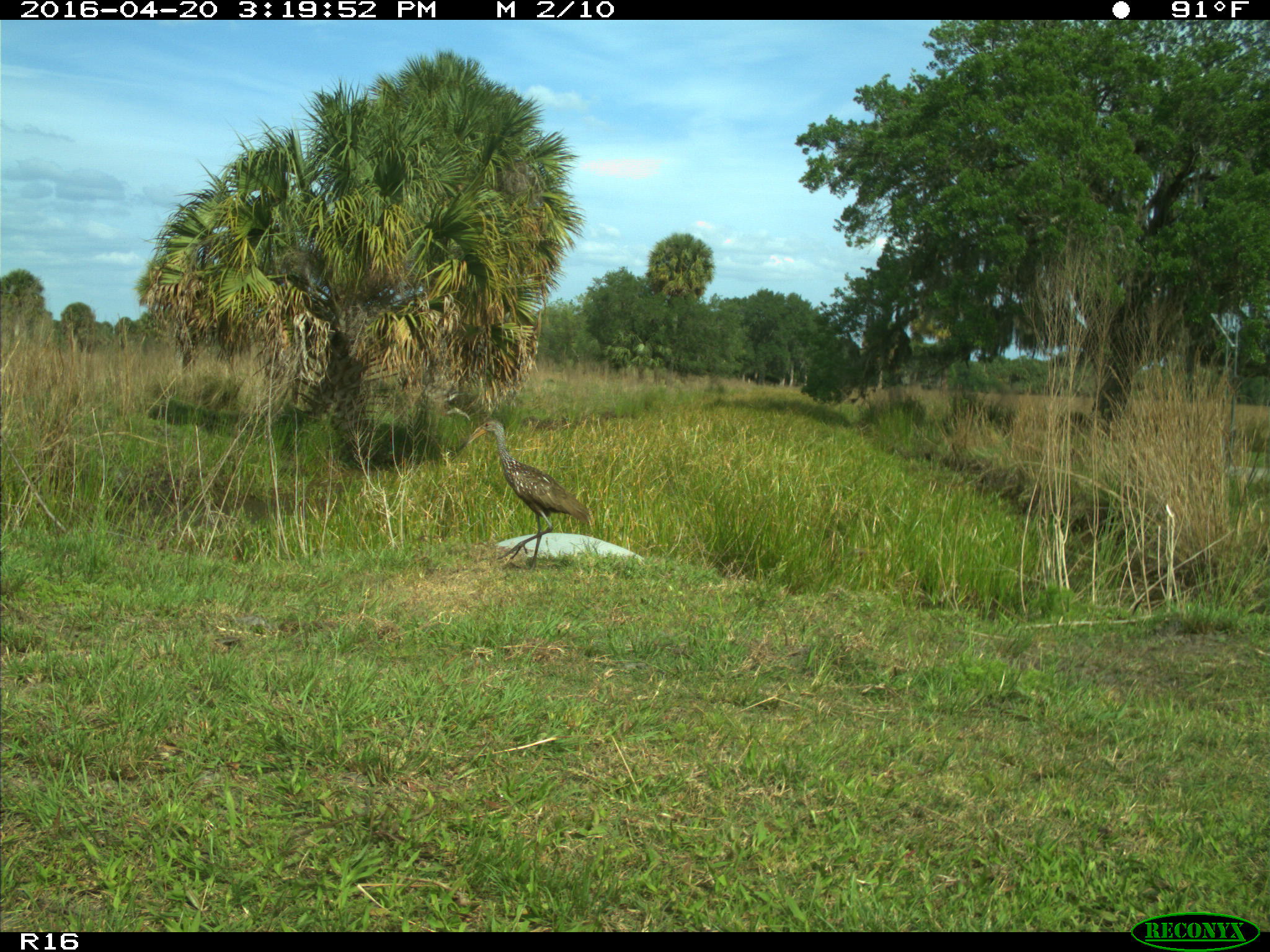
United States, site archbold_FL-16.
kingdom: Animalia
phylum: Chordata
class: Aves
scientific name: Aves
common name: birds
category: unidentified bird